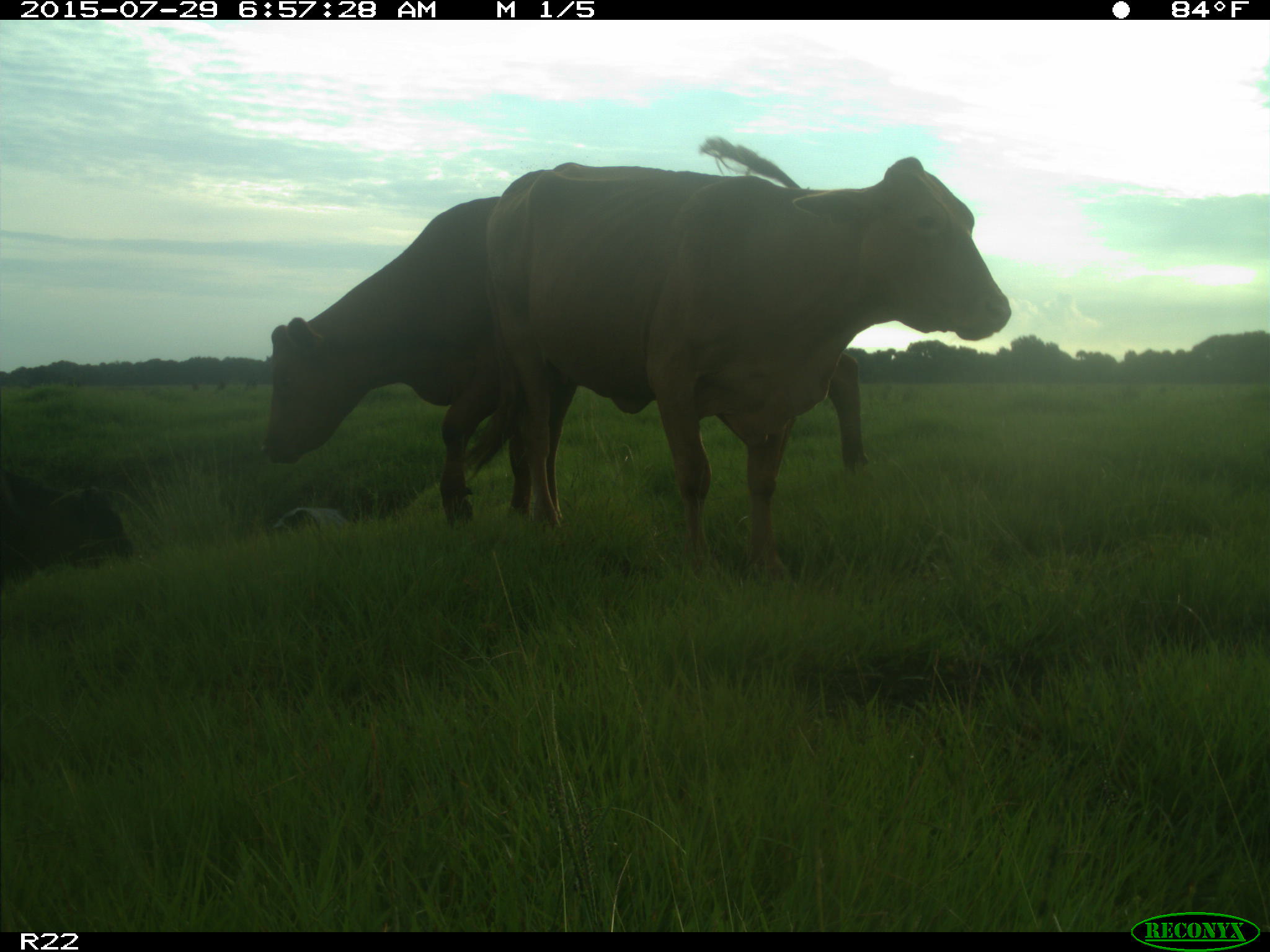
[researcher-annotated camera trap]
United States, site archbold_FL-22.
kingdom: Animalia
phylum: Chordata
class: Mammalia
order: Artiodactyla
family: Bovidae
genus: Bos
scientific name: Bos taurus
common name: domestic cow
Bos taurus (domestic cow).